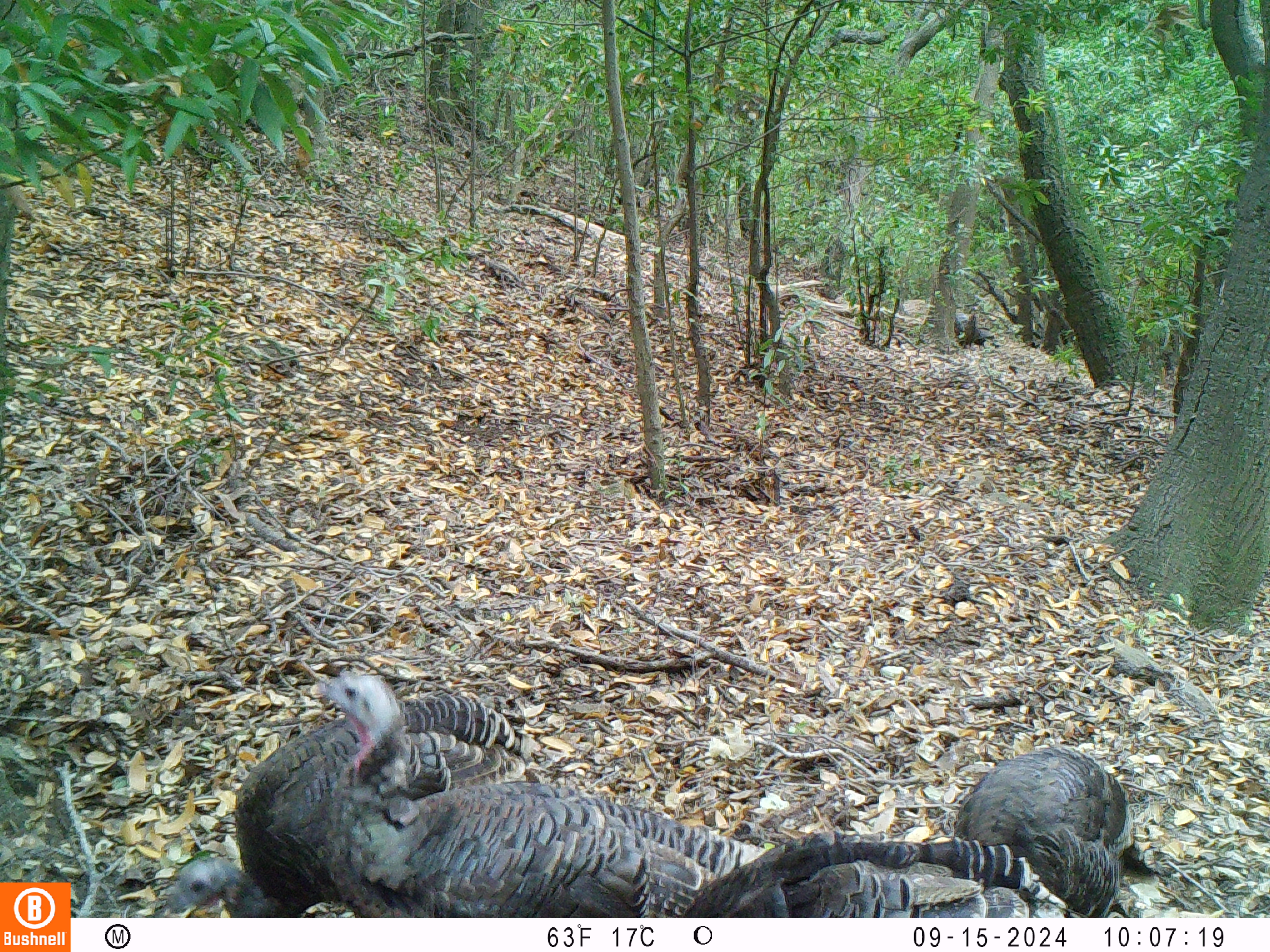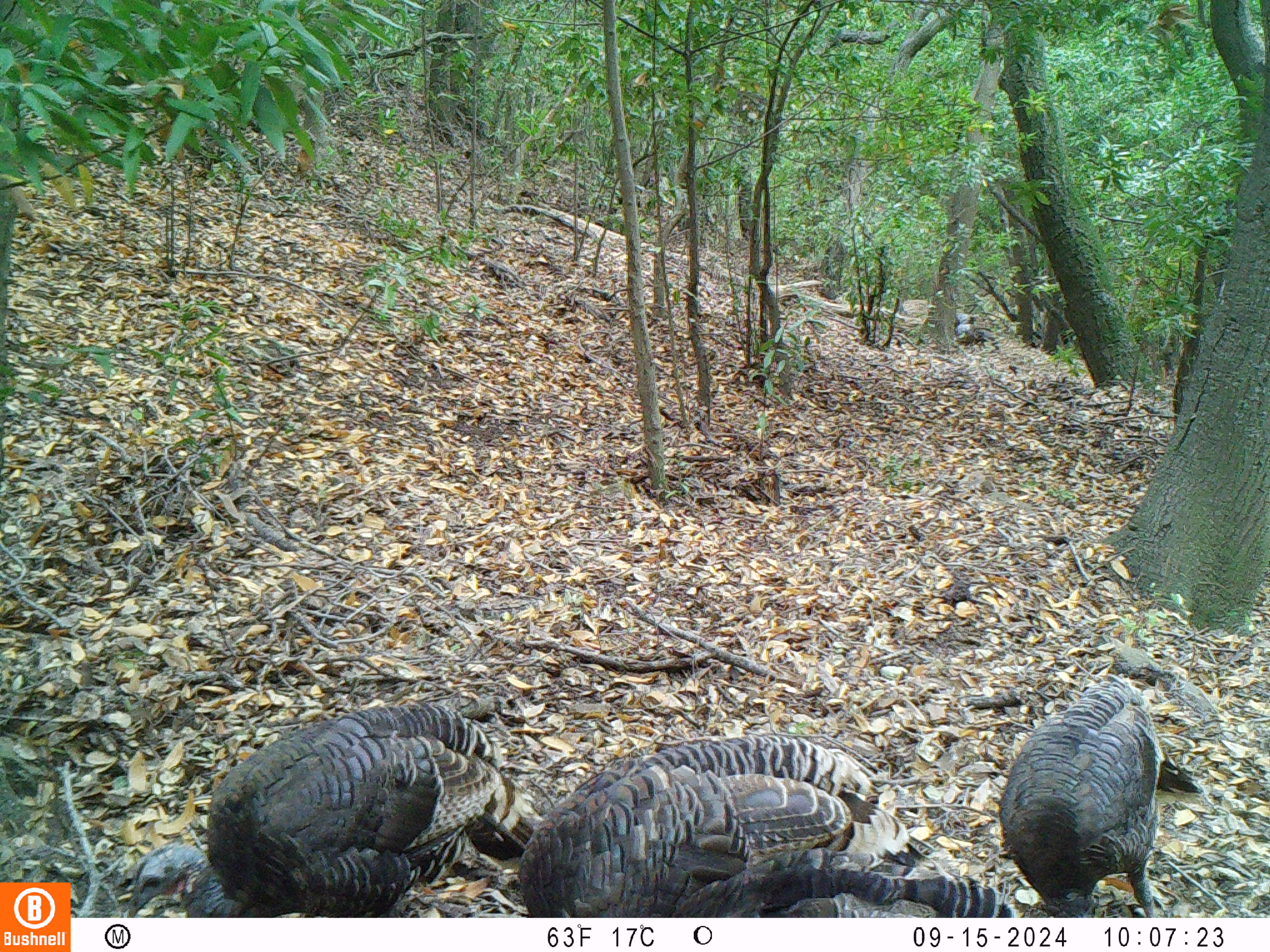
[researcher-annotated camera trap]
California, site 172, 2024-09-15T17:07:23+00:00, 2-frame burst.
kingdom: Animalia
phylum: Chordata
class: Aves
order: Galliformes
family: Phasianidae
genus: Meleagris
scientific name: Meleagris gallopavo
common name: turkey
Turkey (Meleagris gallopavo).